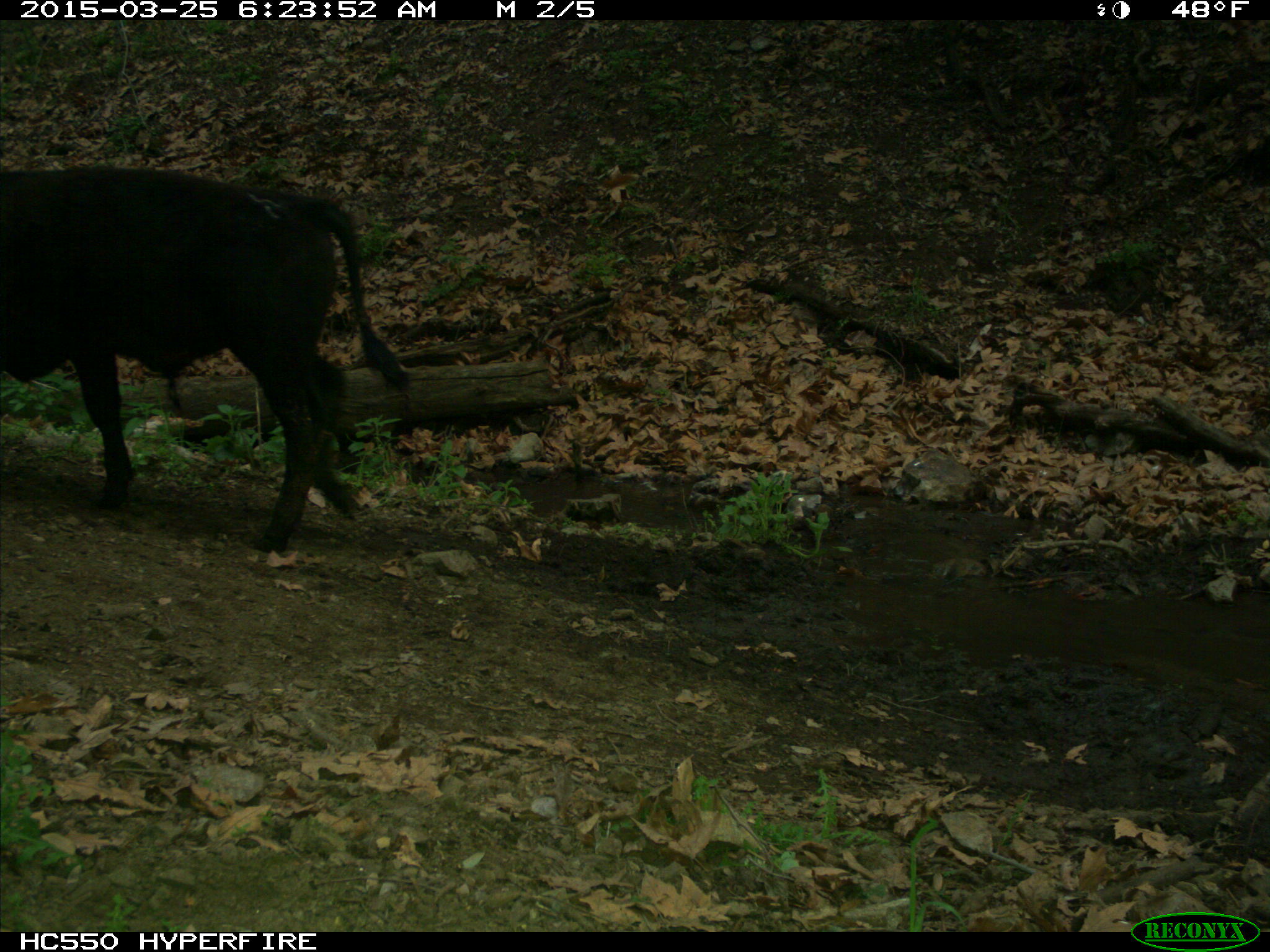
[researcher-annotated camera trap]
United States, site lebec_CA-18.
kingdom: Animalia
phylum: Chordata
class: Mammalia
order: Artiodactyla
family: Bovidae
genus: Bos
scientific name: Bos taurus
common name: domestic cow